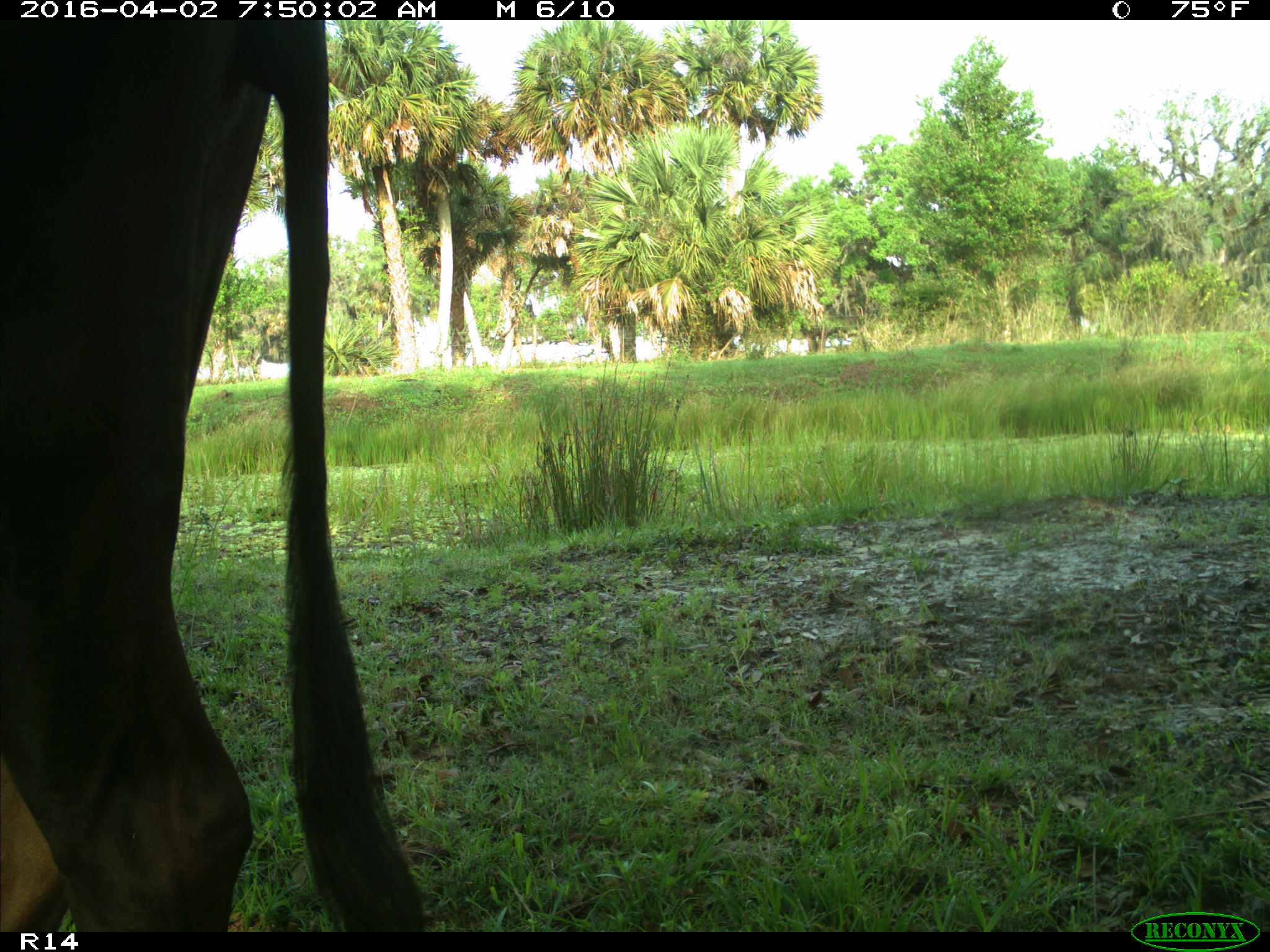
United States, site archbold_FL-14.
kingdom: Animalia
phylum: Chordata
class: Mammalia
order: Artiodactyla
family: Bovidae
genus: Bos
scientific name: Bos taurus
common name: domestic cow